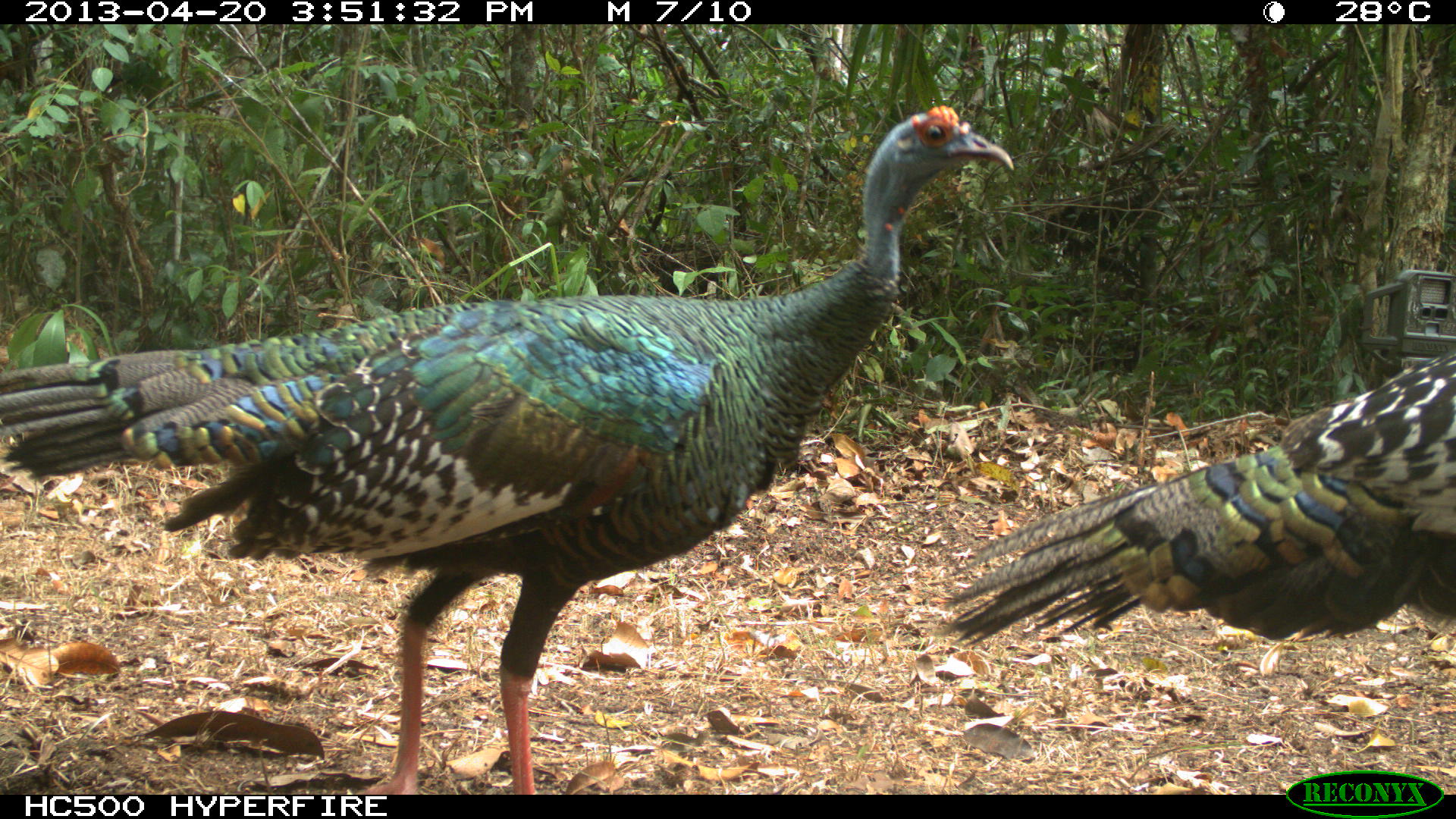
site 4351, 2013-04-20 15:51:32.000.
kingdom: Animalia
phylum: Chordata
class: Aves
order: Galliformes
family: Phasianidae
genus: Meleagris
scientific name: Meleagris ocellata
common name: ocellated turkey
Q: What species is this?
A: Meleagris ocellata (ocellated turkey).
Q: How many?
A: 2.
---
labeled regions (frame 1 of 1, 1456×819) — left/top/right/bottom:
meleagris ocellata: 0/103/1011/795; 942/342/1455/647